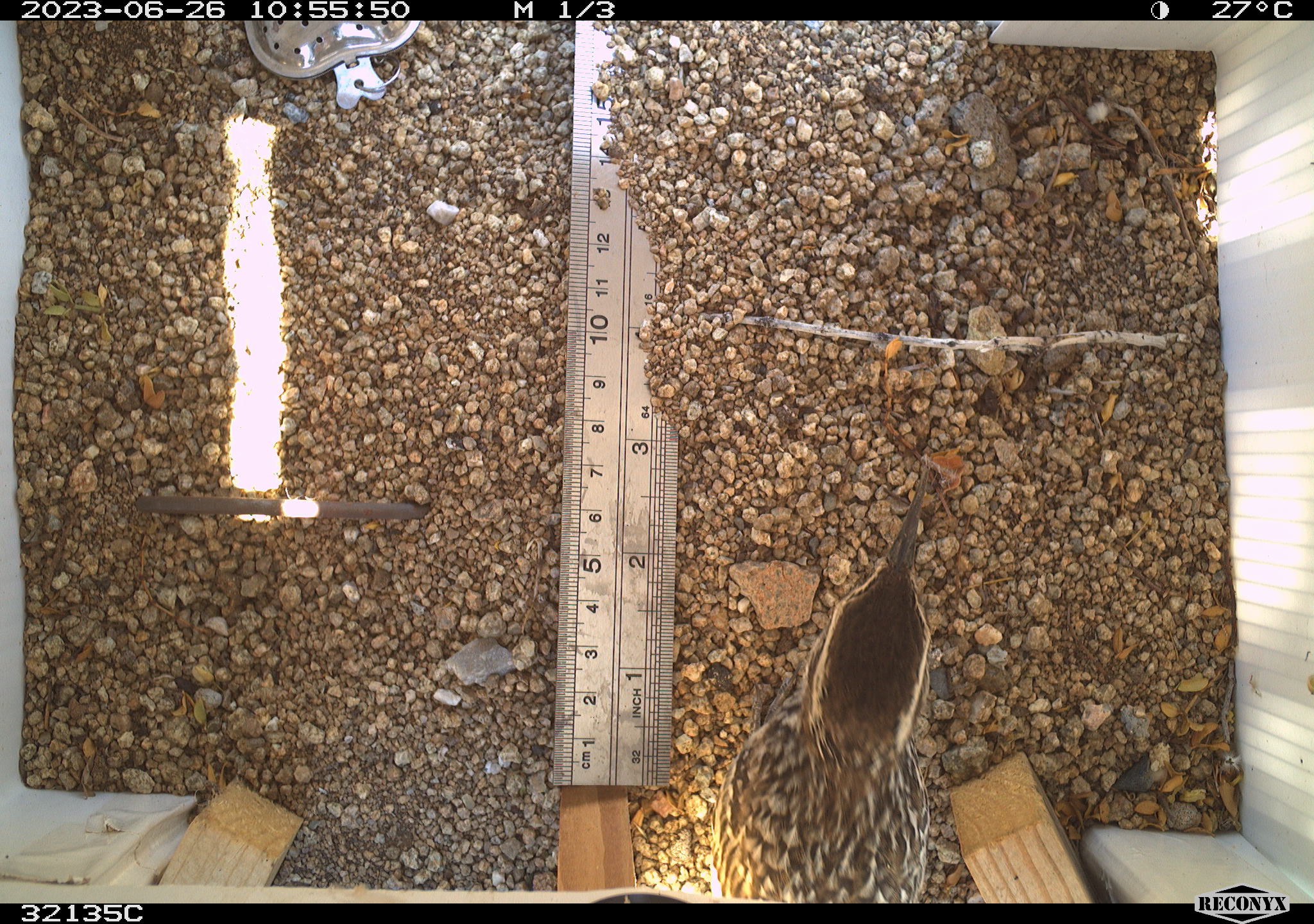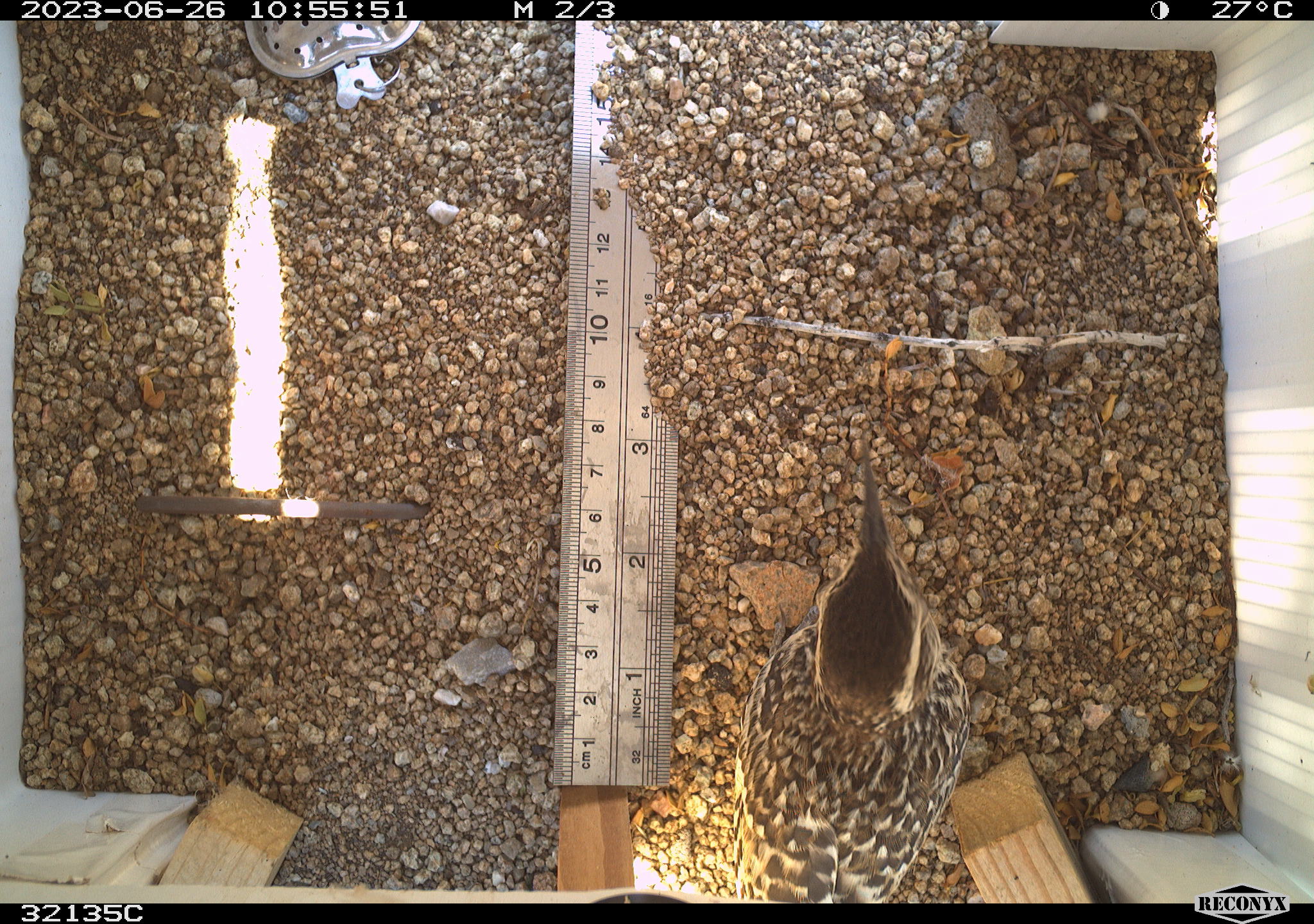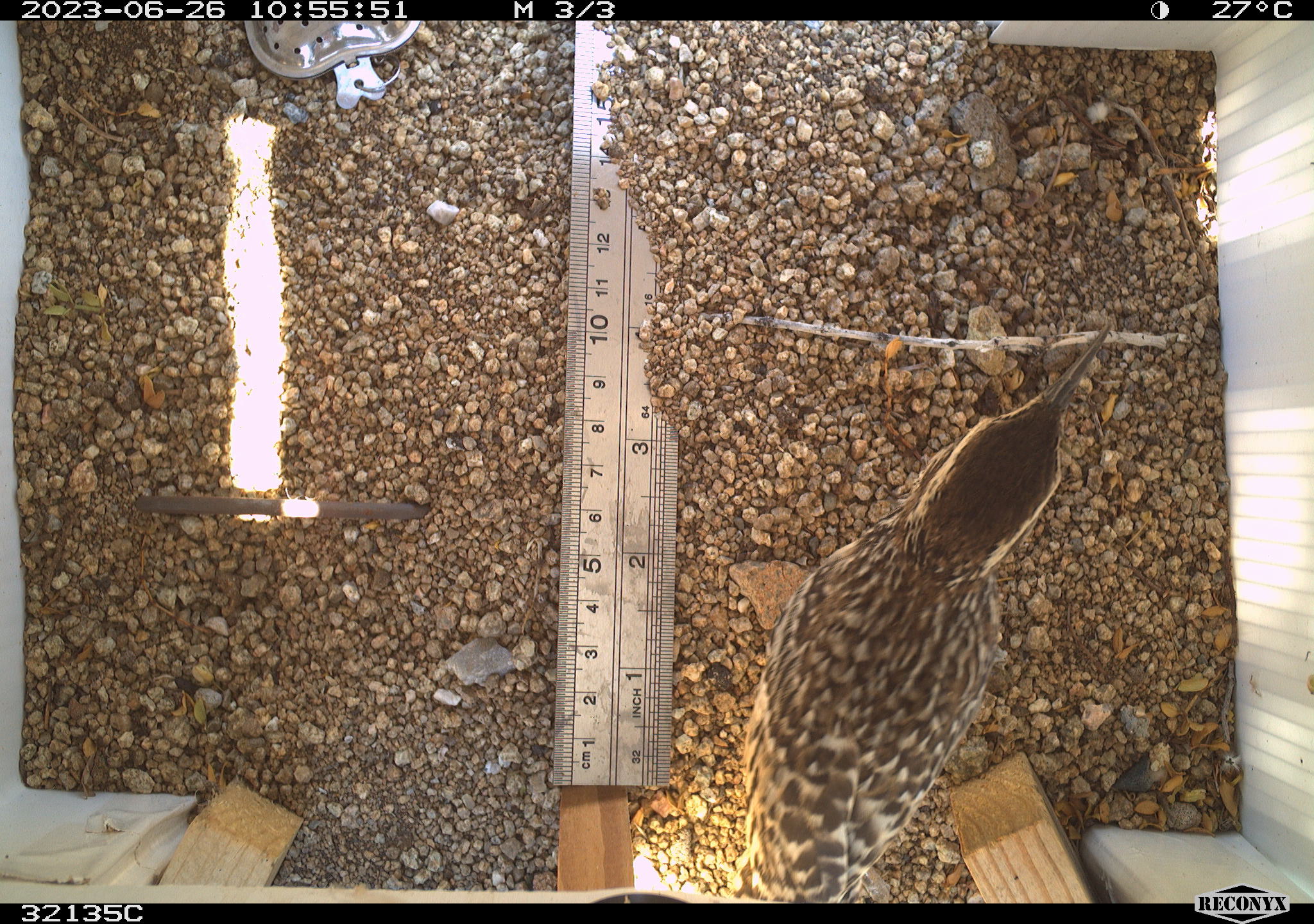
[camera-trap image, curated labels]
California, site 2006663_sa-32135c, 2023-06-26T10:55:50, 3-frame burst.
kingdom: Animalia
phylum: Chordata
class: Aves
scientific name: Aves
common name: bird